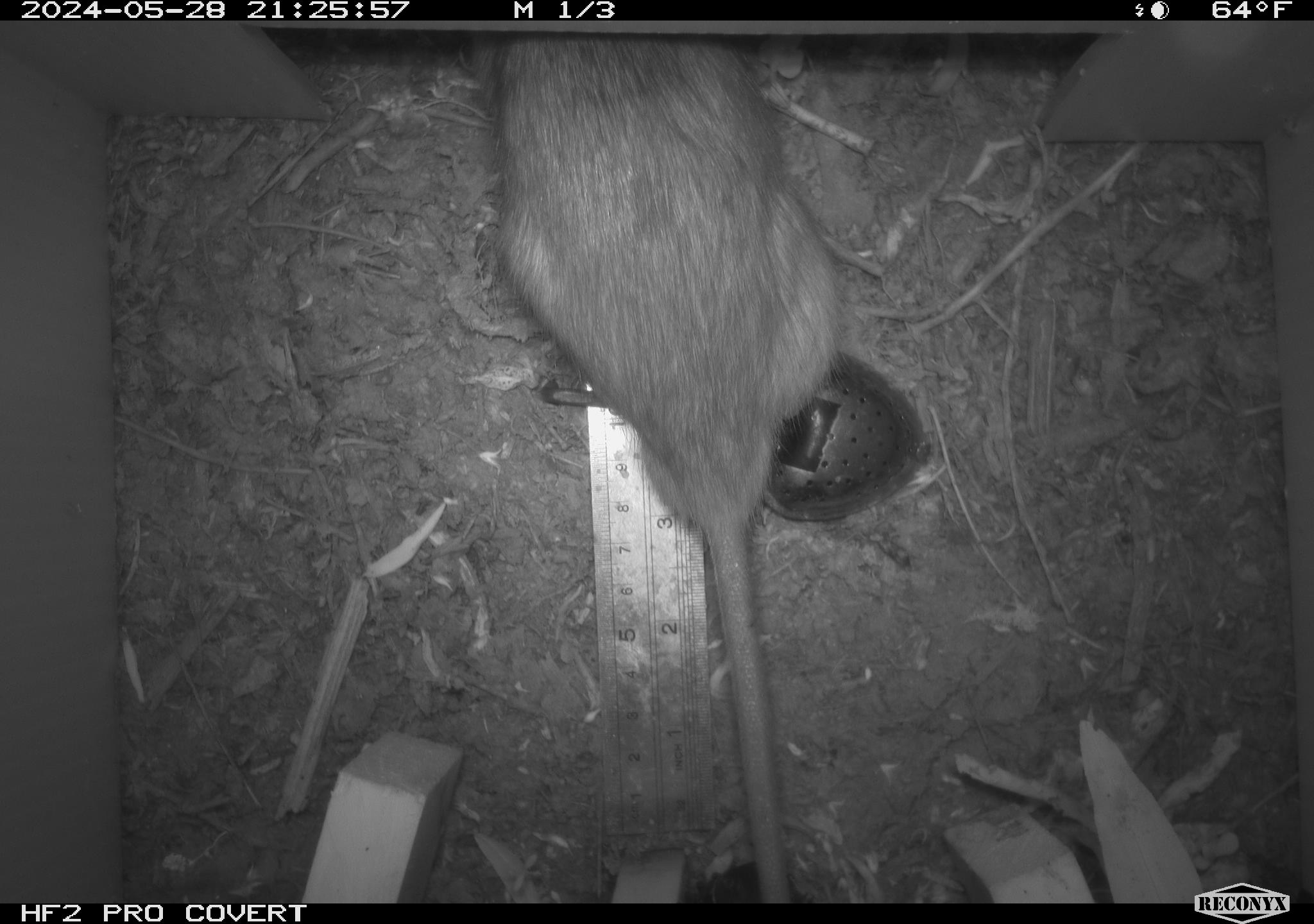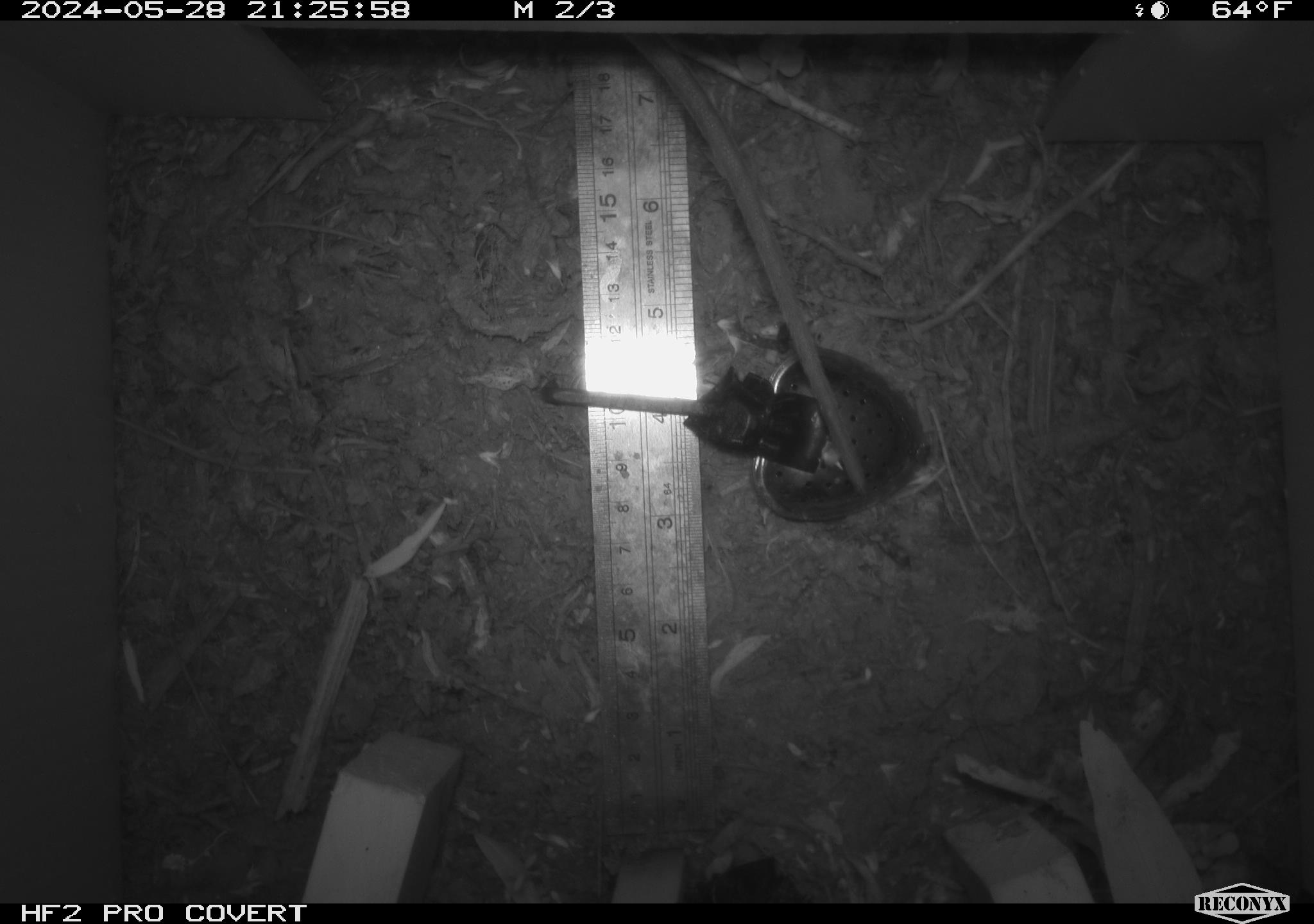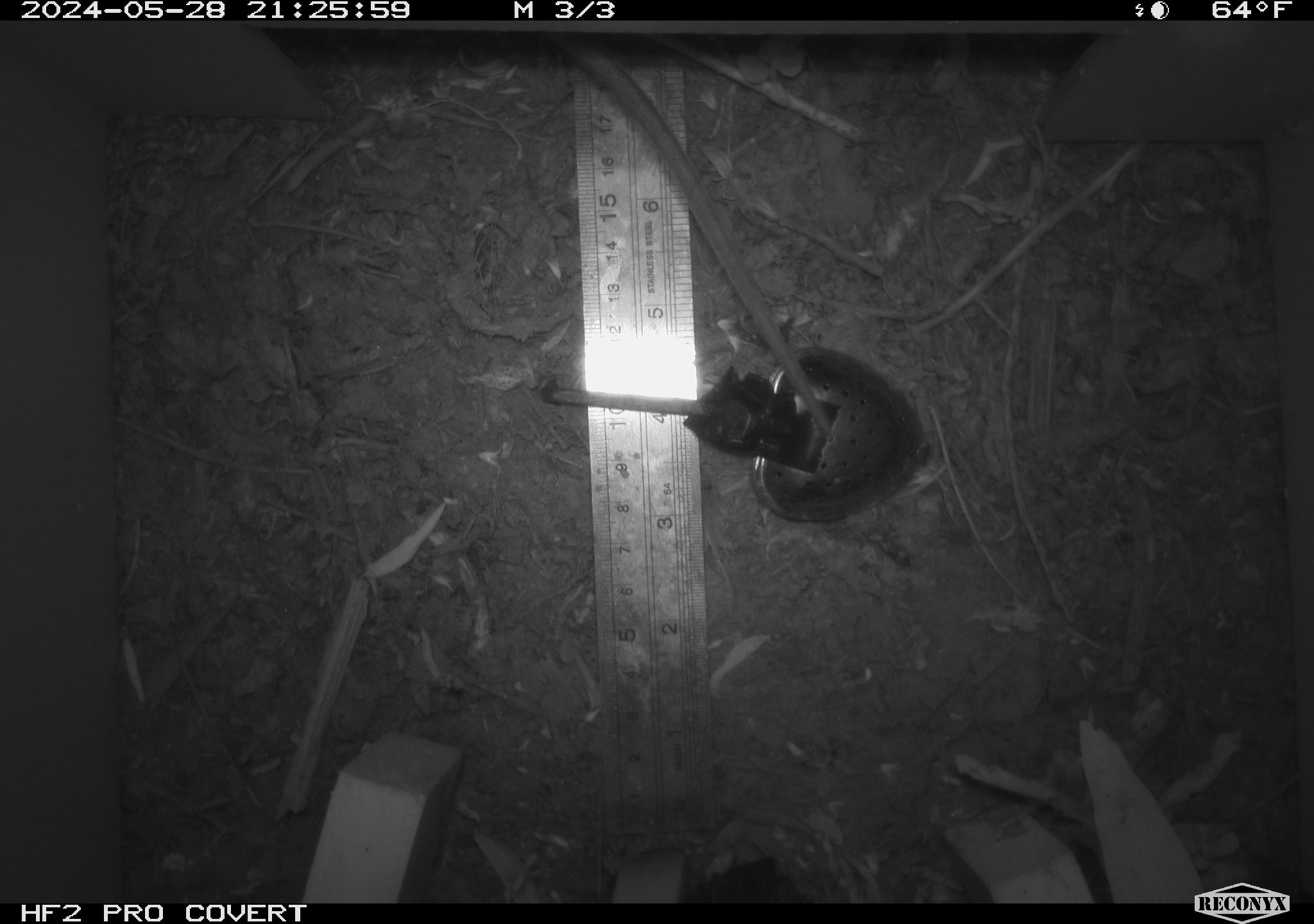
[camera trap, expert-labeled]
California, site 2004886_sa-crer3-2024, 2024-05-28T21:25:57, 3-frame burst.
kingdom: Animalia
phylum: Chordata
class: Mammalia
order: Rodentia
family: Muridae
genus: Rattus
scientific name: Rattus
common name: rat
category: rattus species